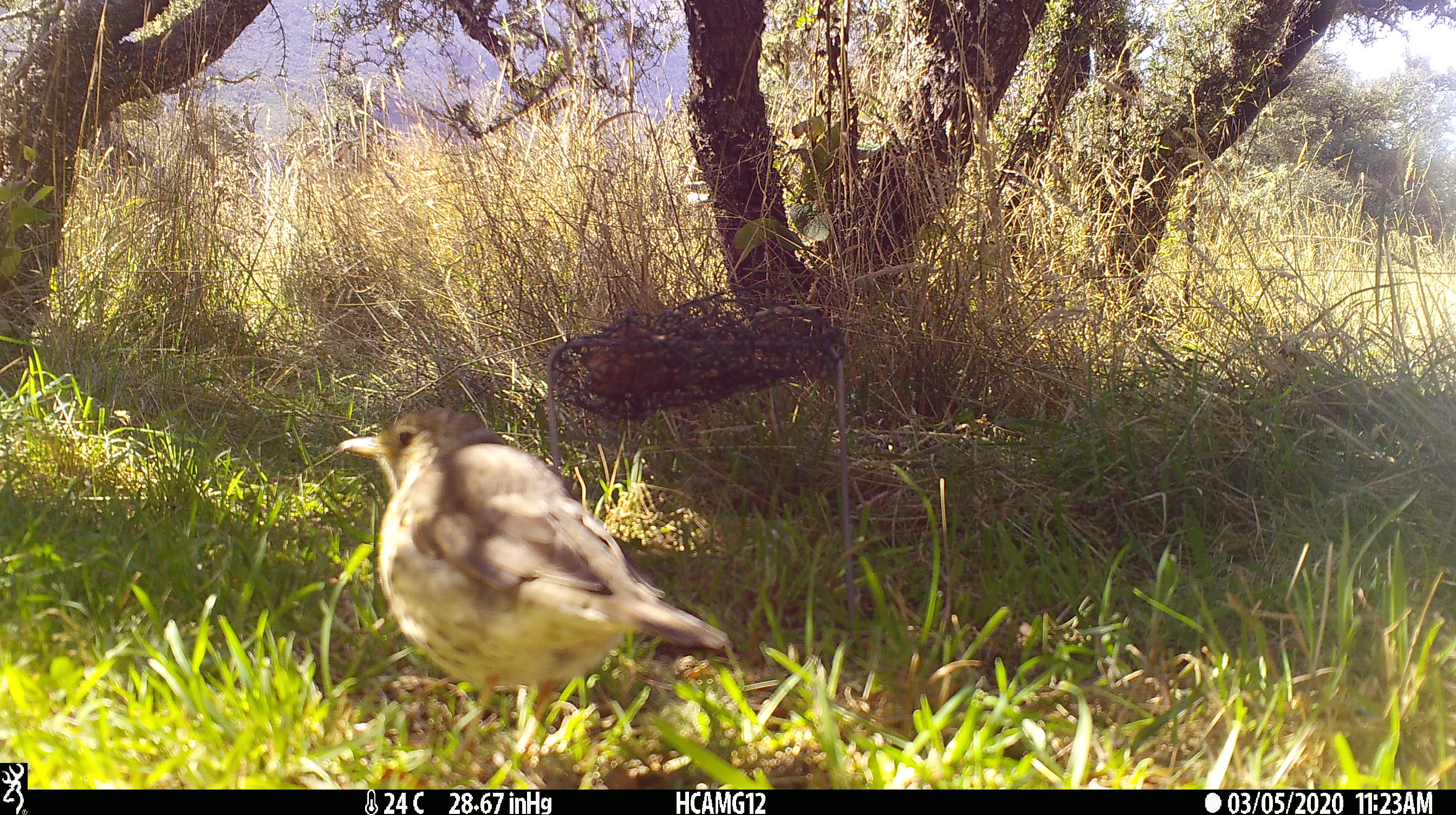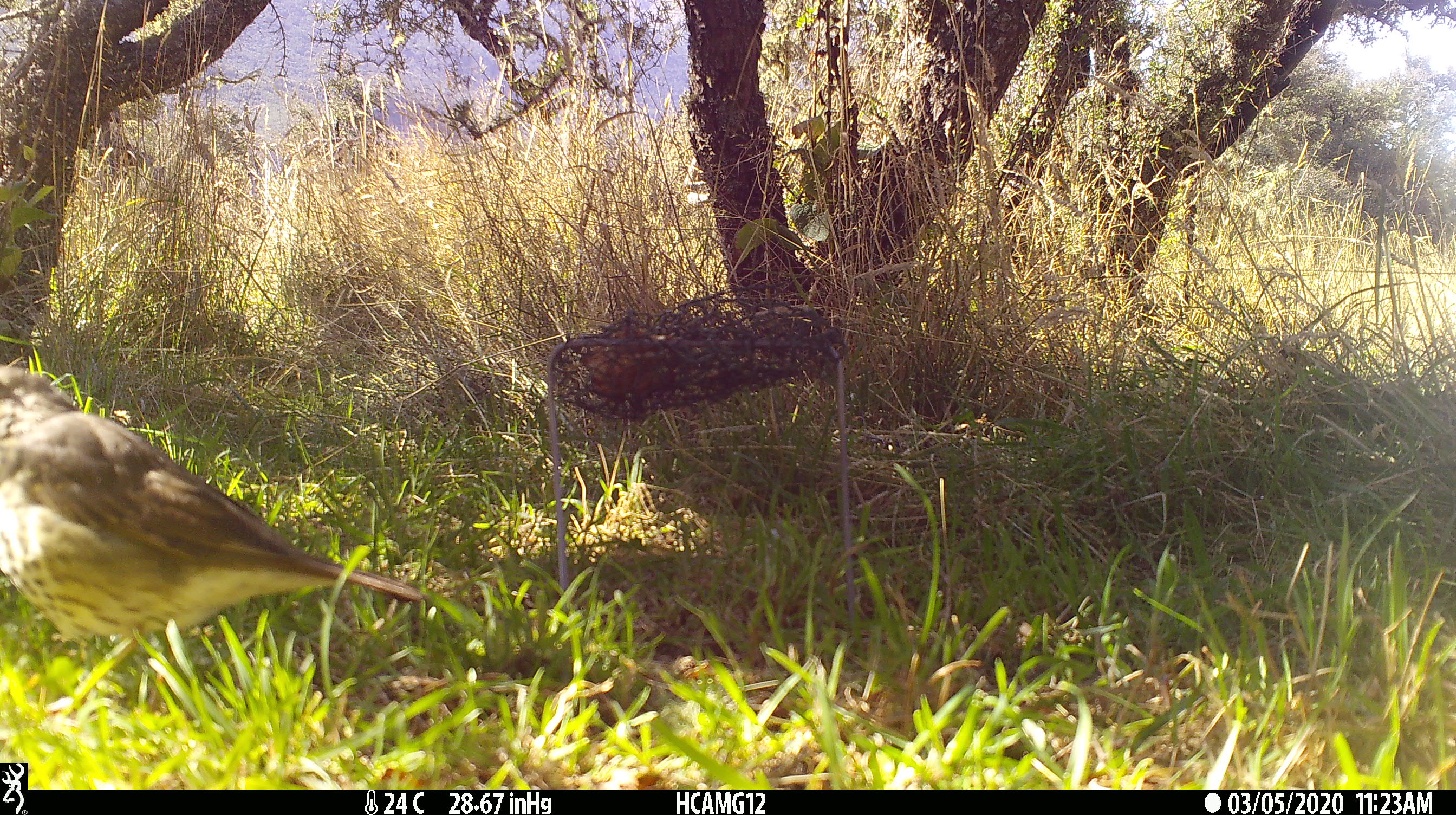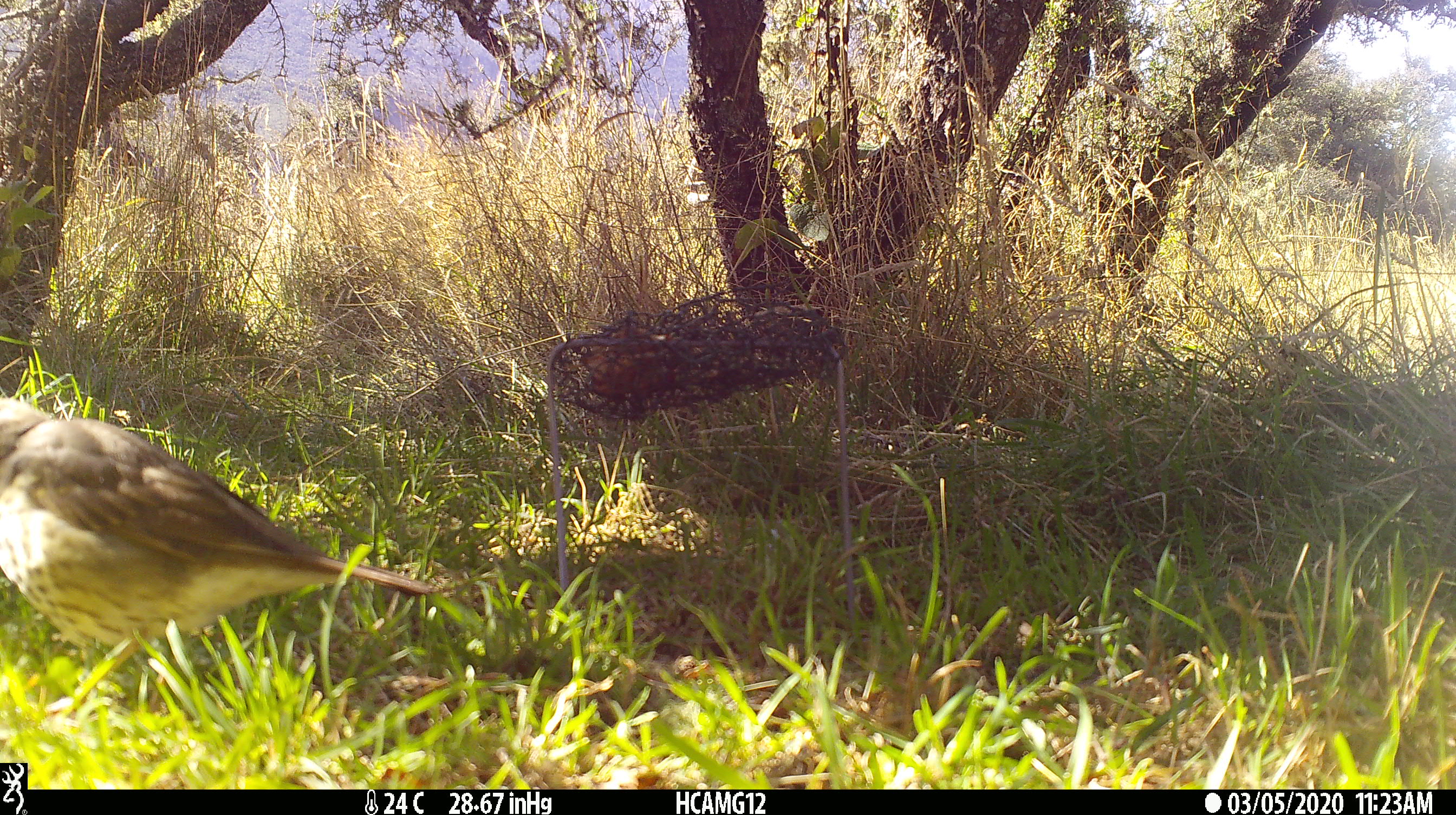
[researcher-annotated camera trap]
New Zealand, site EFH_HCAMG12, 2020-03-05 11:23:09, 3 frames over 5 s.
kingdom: Animalia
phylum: Chordata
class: Aves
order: Passeriformes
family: Turdidae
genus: Turdus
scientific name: Turdus philomelos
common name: song thrush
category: thrush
Thrush (song thrush) (Turdus philomelos).